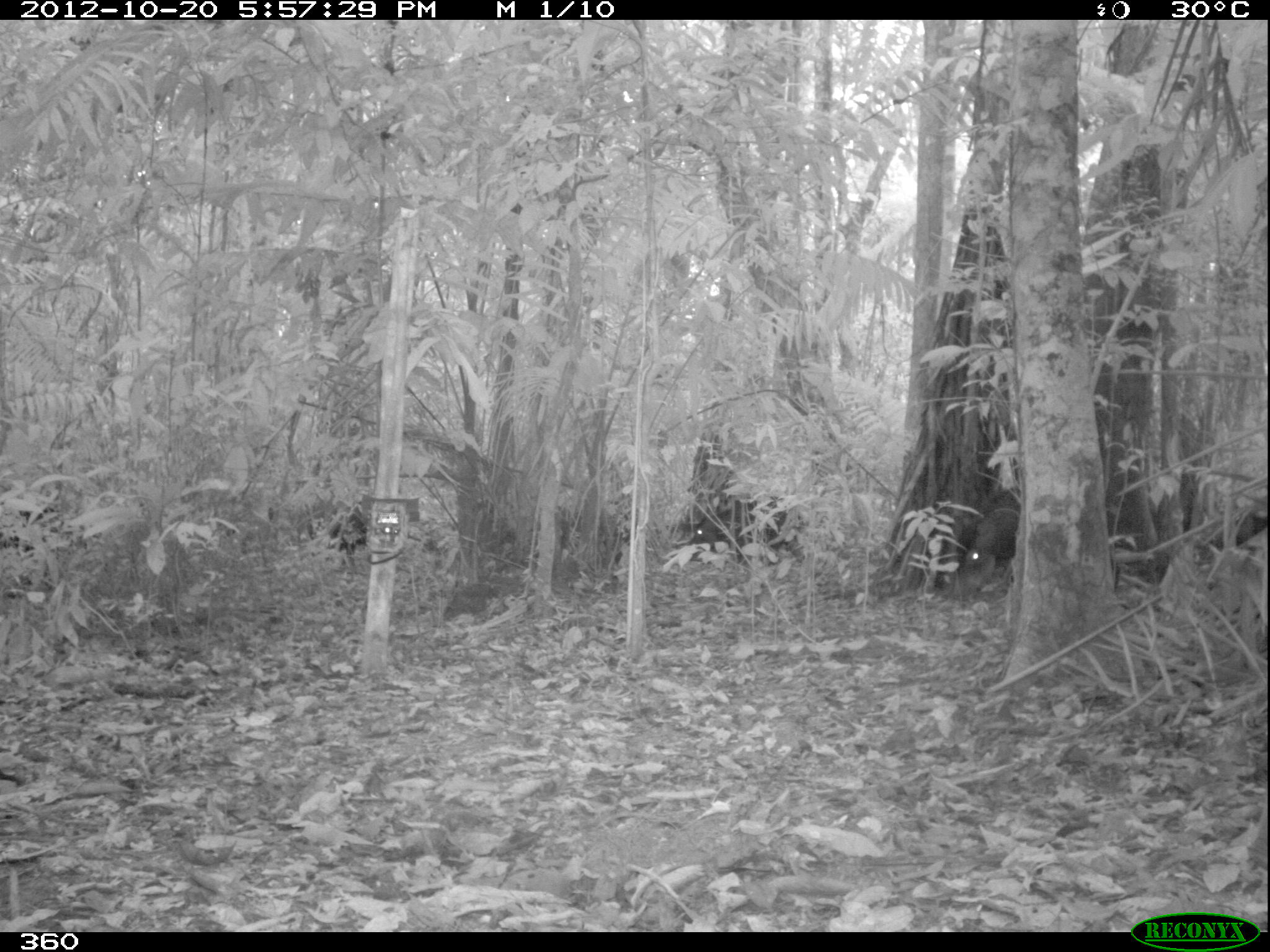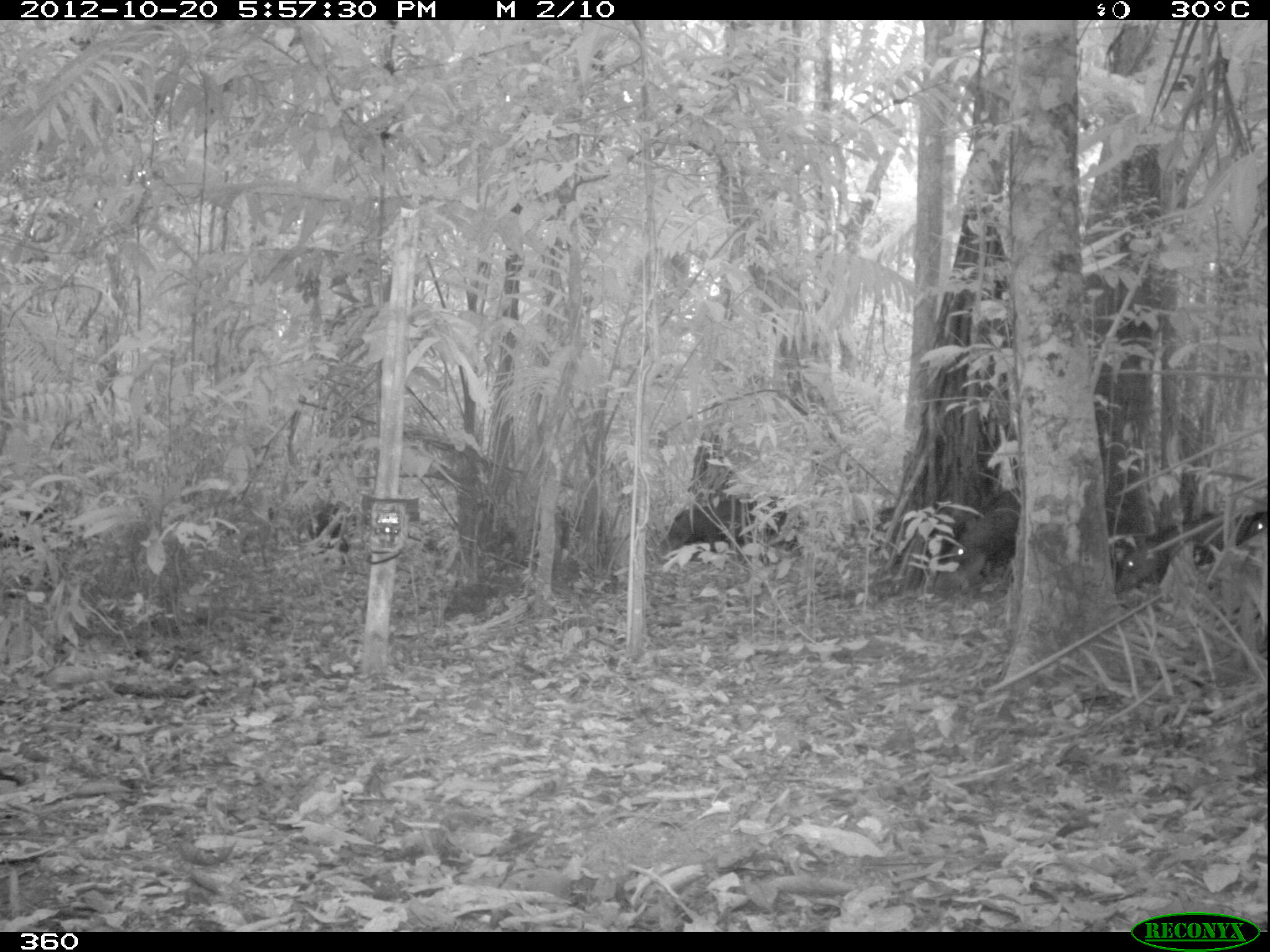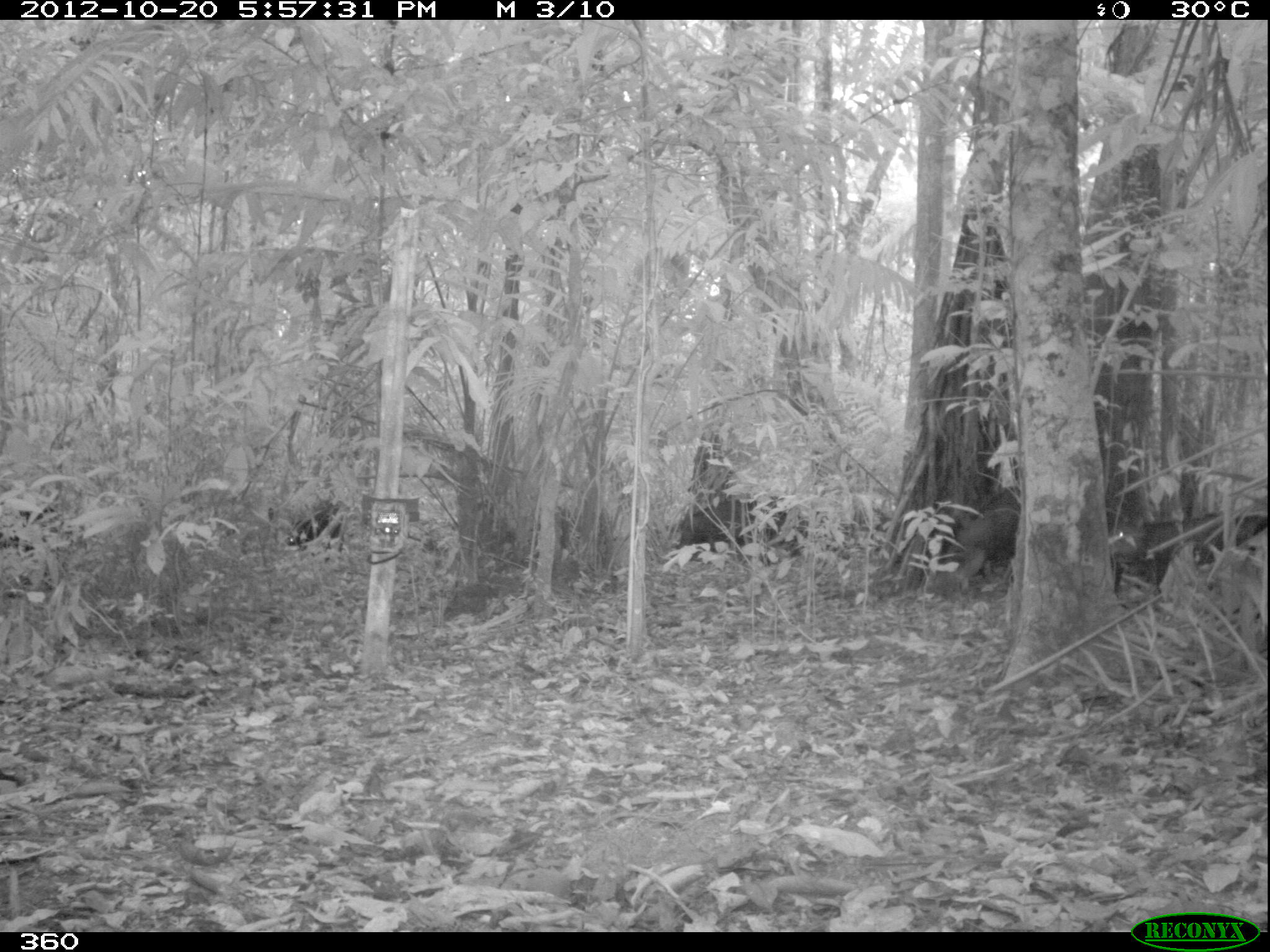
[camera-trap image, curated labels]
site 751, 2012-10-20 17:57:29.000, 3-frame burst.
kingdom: Animalia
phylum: Chordata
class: Mammalia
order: Artiodactyla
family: Tayassuidae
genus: Tayassu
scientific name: Tayassu pecari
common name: white-lipped peccary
Tayassu pecari (white-lipped peccary).